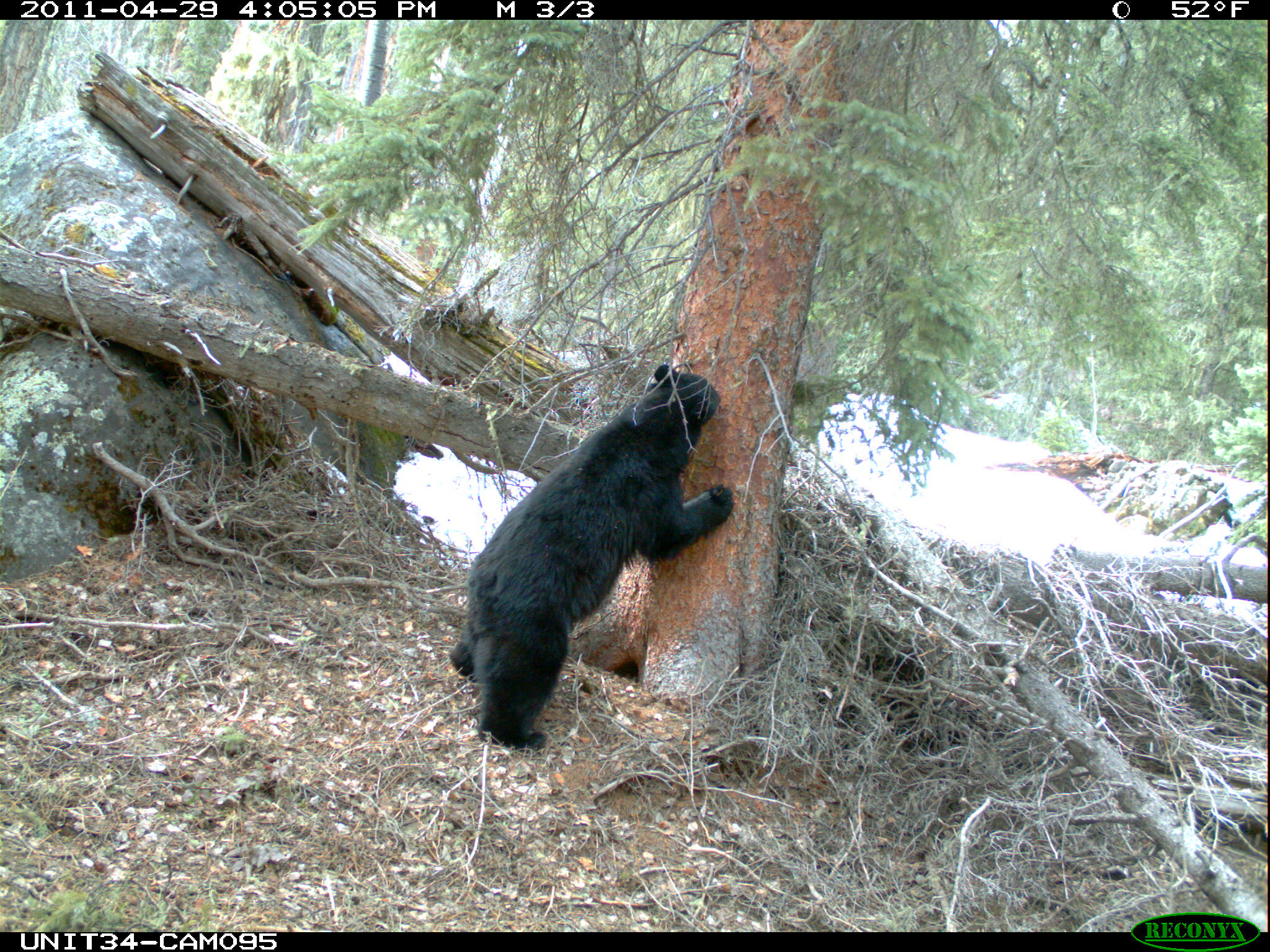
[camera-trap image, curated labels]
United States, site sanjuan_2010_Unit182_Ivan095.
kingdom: Animalia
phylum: Chordata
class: Mammalia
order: Carnivora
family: Ursidae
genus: Ursus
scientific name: Ursus americanus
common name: american black bear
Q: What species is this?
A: Ursus americanus (american black bear).